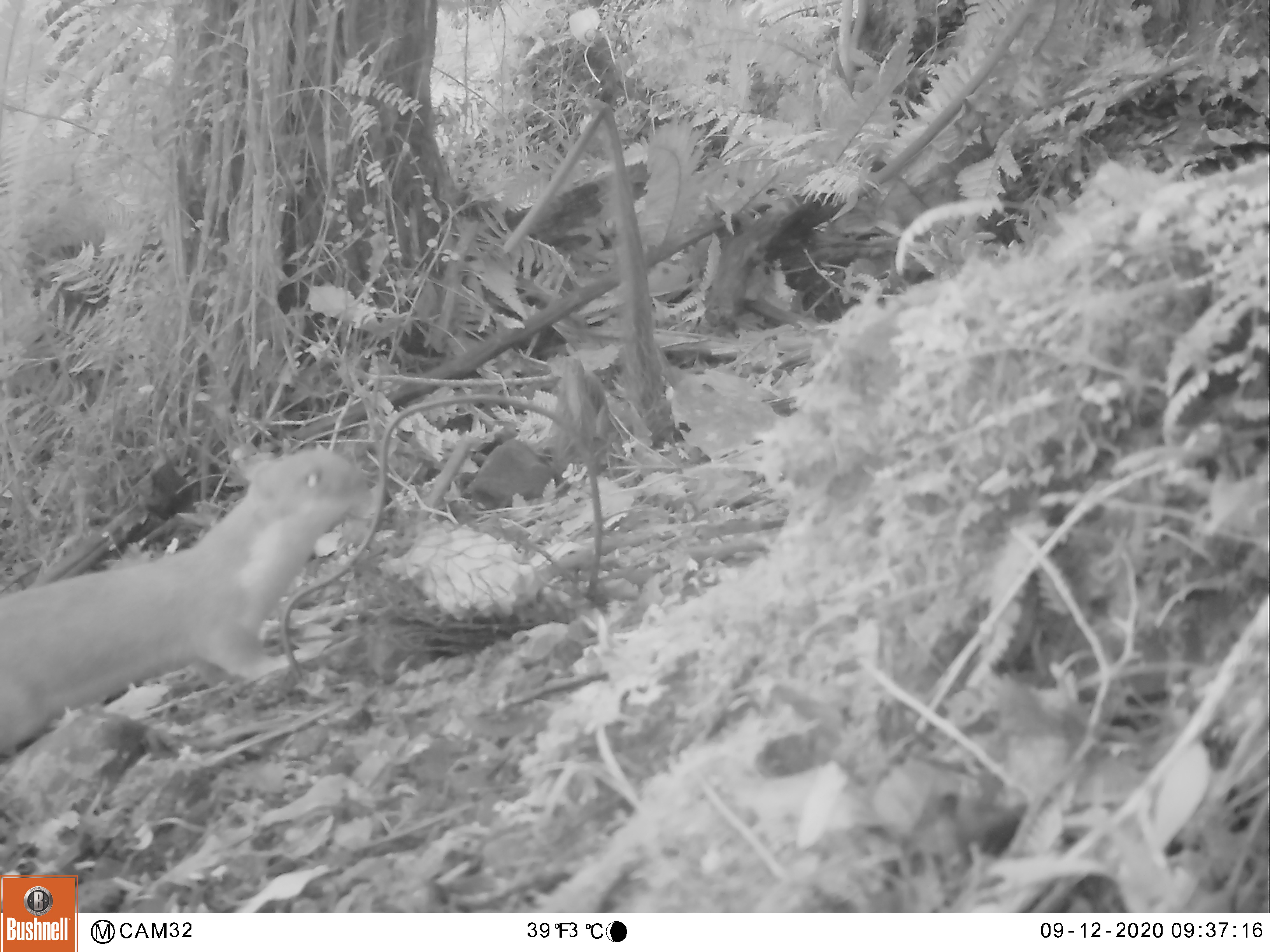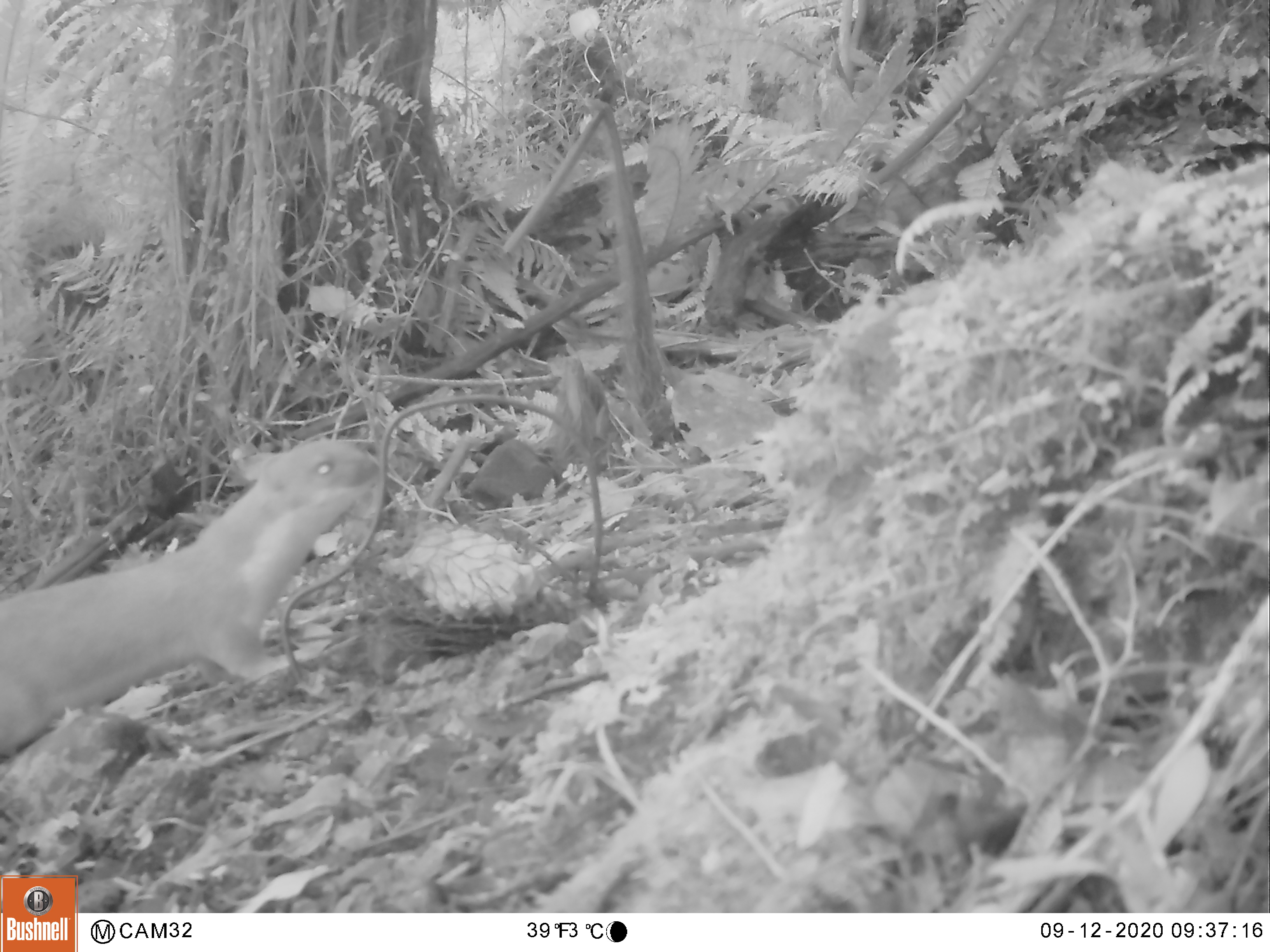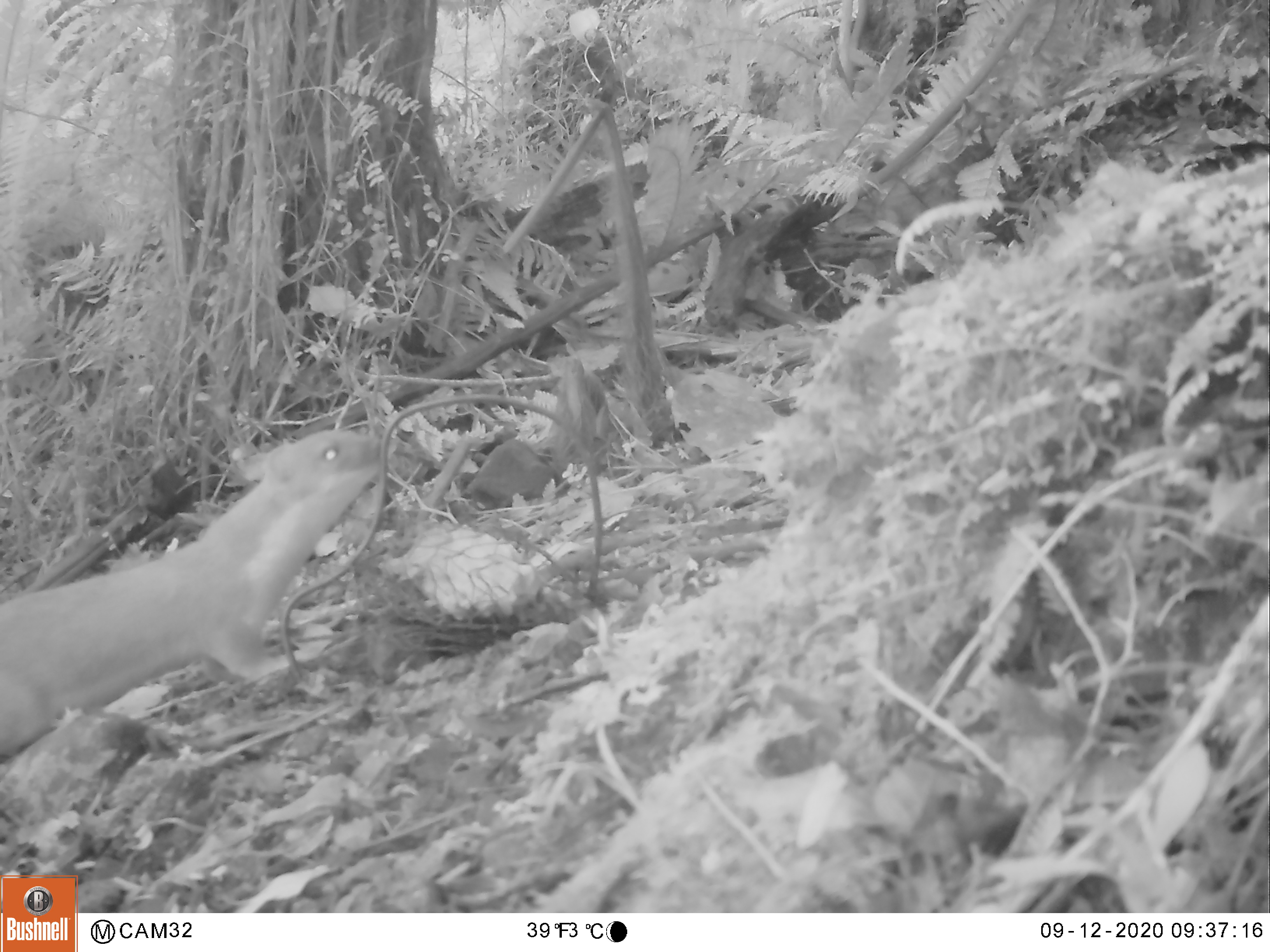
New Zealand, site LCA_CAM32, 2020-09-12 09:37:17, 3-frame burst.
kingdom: Animalia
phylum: Chordata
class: Mammalia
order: Carnivora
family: Mustelidae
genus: Mustela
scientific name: Mustela erminea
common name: stoat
Stoat (Mustela erminea).